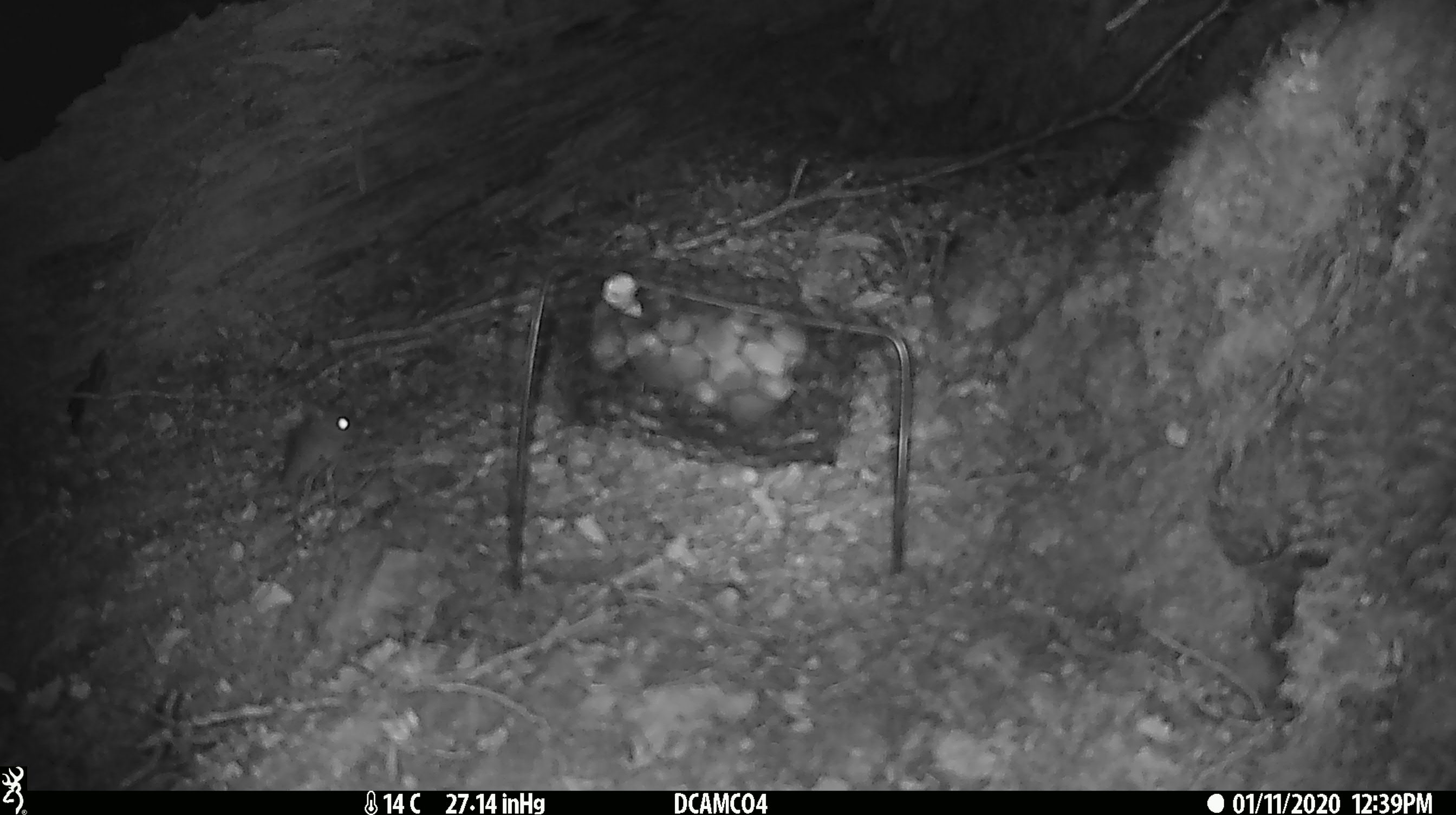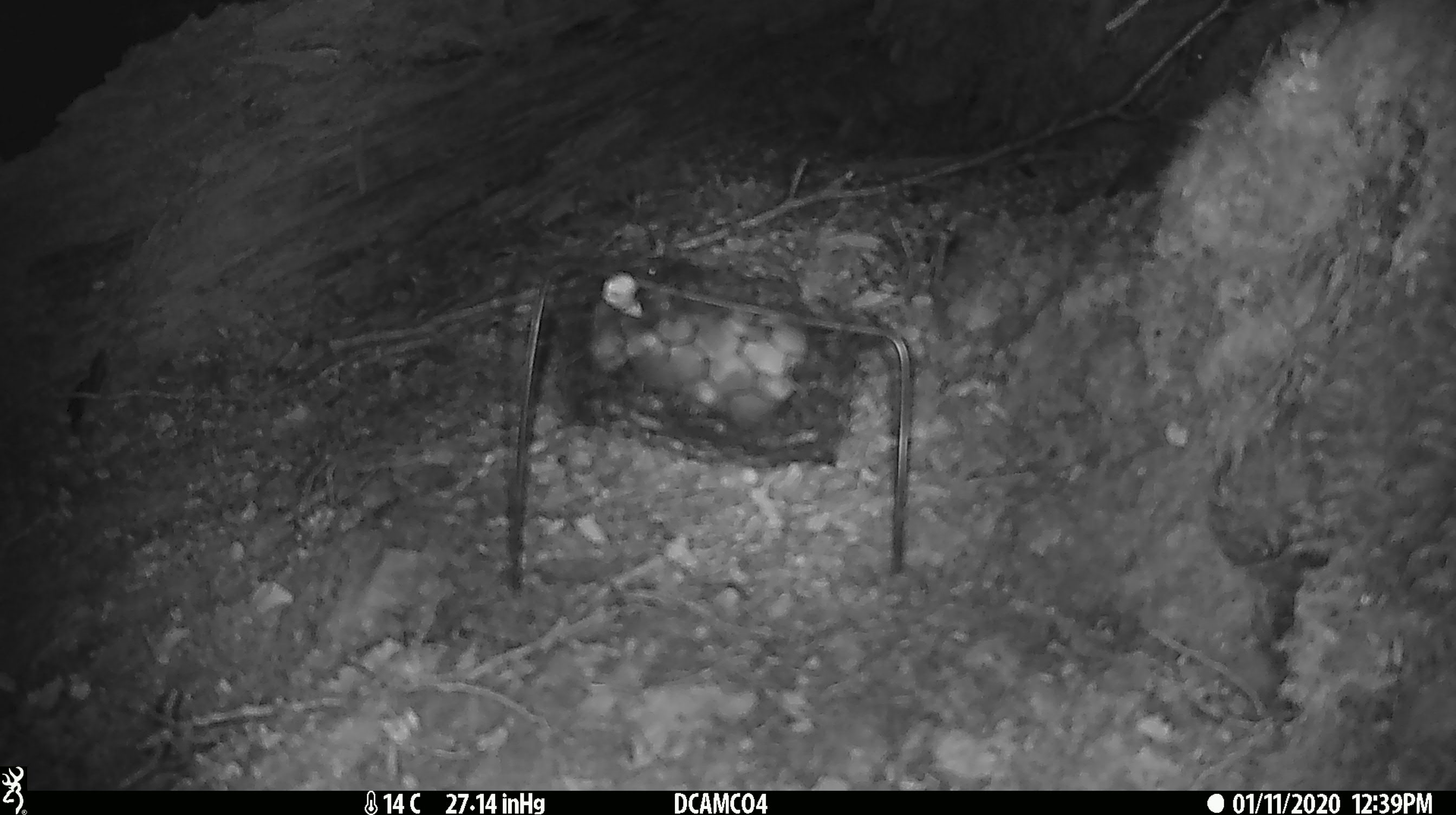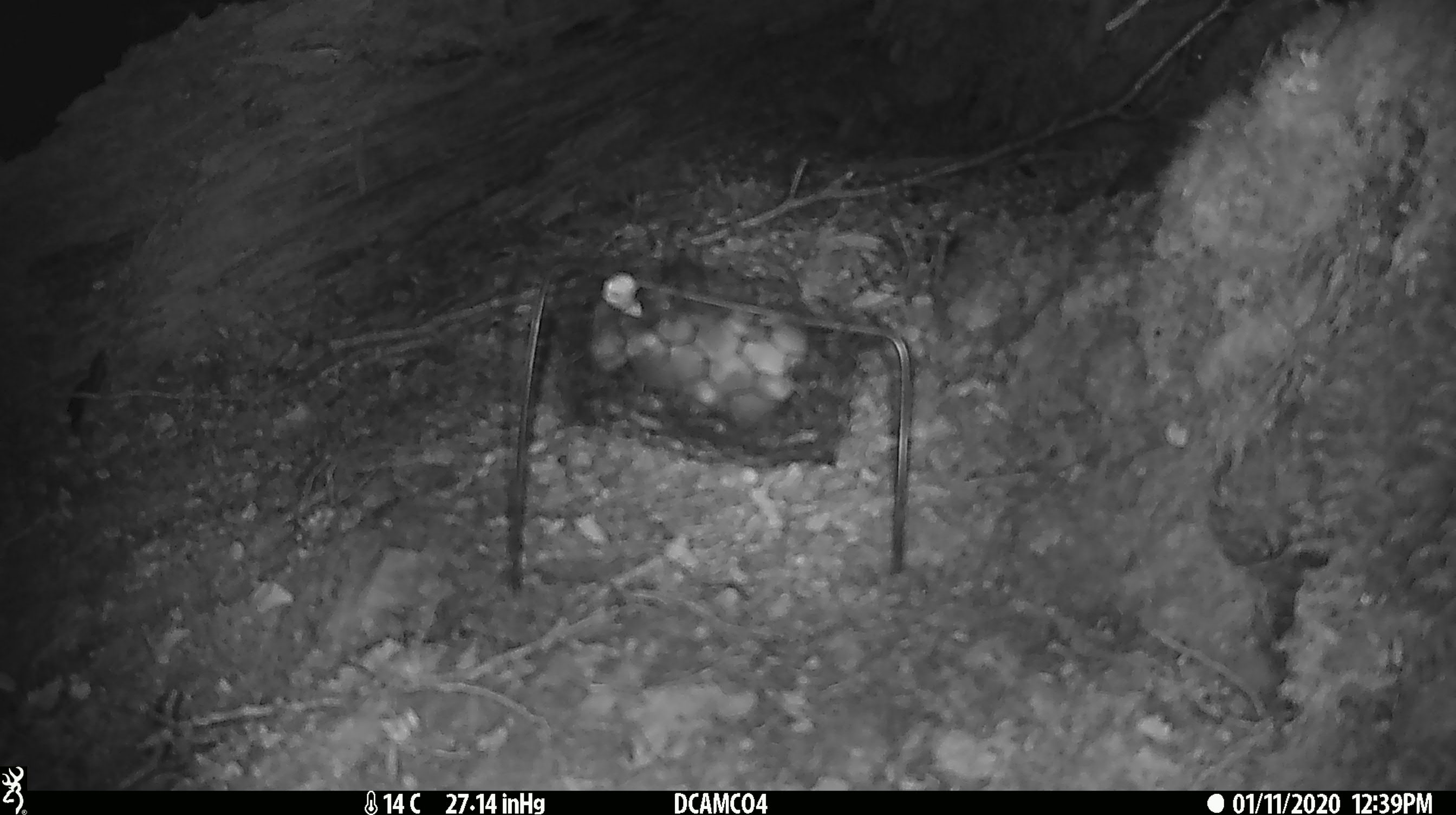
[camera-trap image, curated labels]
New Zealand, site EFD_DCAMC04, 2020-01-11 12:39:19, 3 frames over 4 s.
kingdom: Animalia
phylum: Chordata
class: Mammalia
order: Rodentia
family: Muridae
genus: Mus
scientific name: Mus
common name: mouse